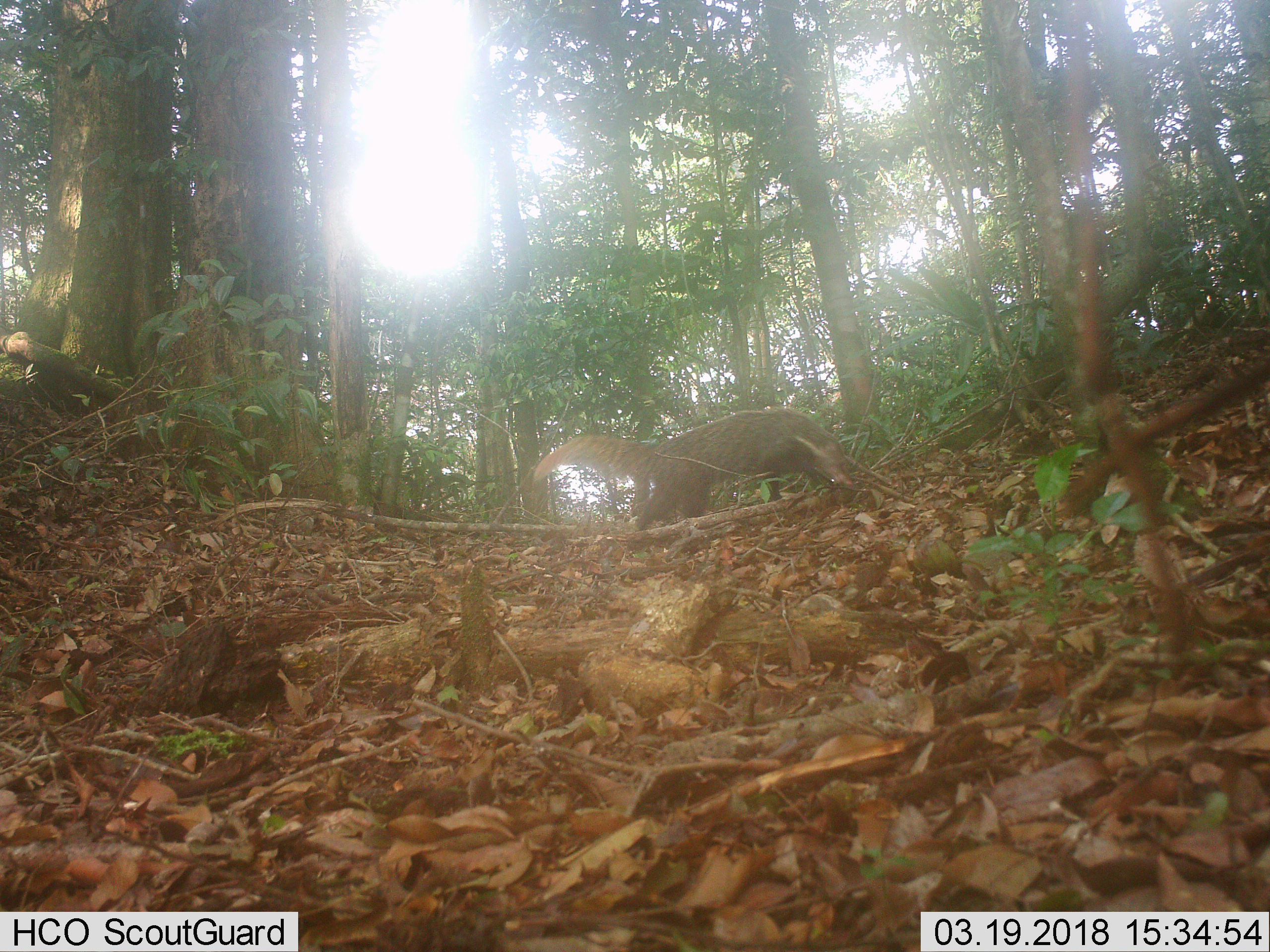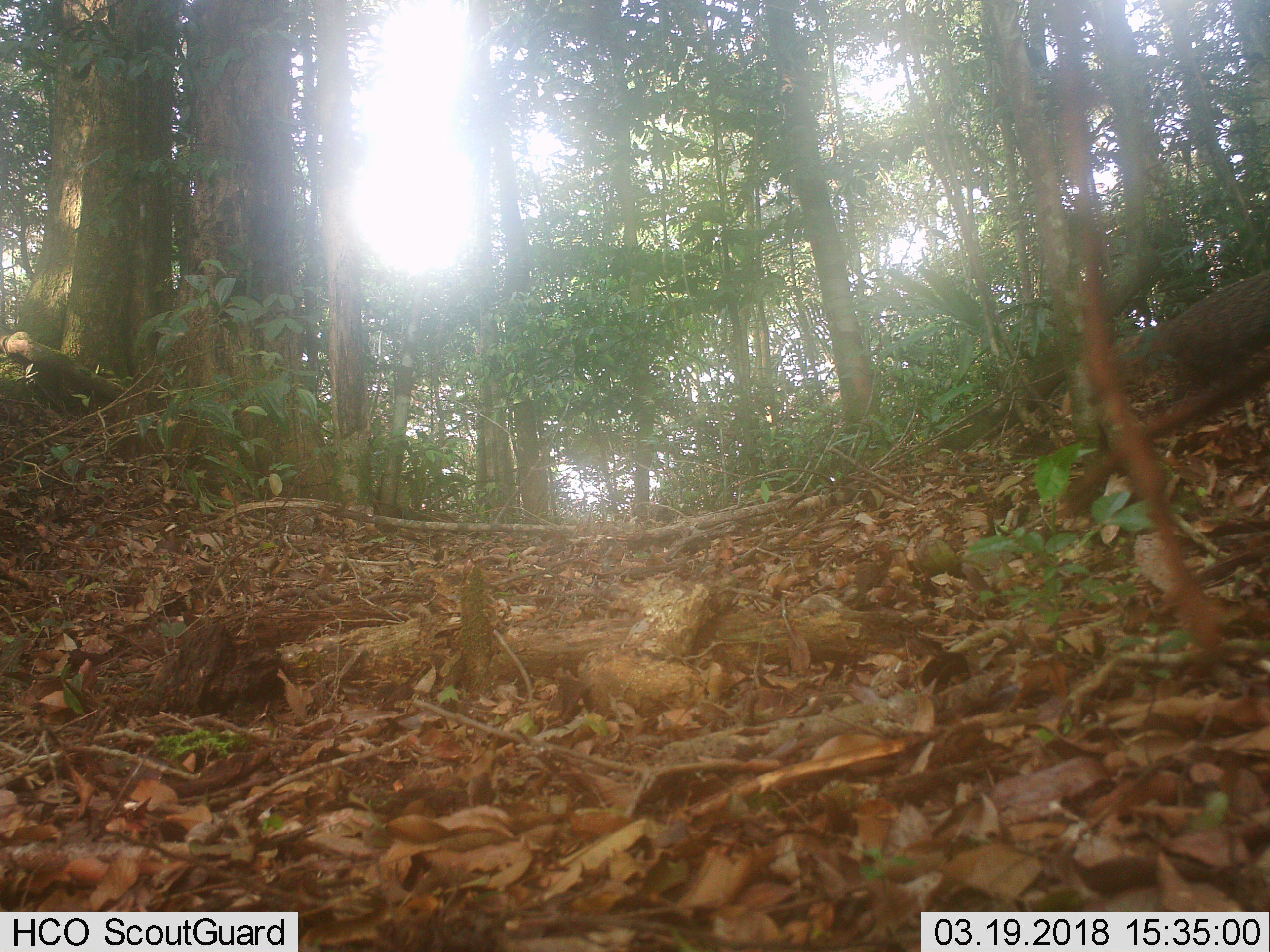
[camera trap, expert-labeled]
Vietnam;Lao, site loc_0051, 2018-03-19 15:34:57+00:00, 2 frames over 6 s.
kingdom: Animalia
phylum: Chordata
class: Mammalia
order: Carnivora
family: Herpestidae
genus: Urva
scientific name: Urva urva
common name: crab-eating mongoose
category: crab eating mongoose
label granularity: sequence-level